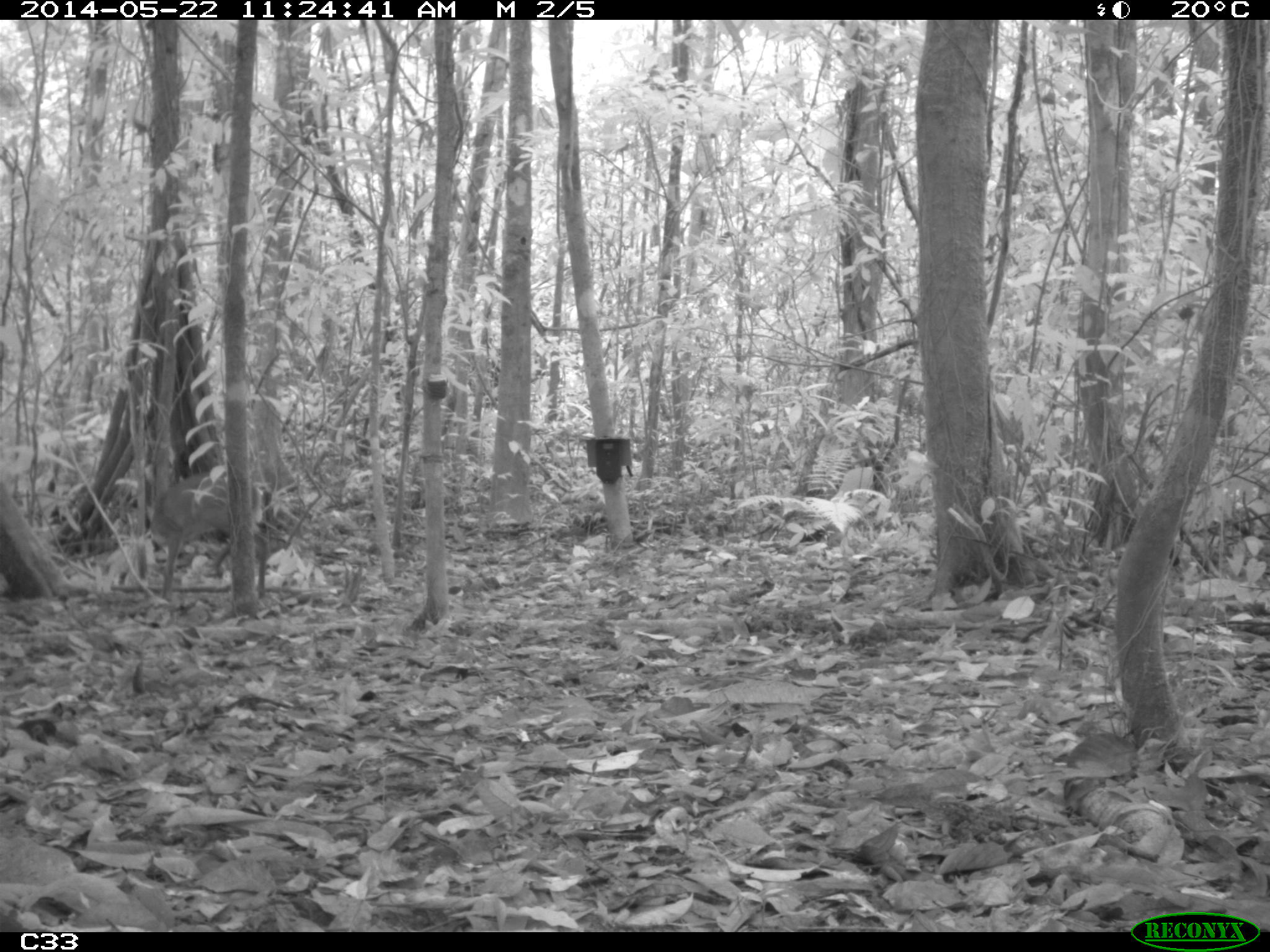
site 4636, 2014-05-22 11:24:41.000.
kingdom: Animalia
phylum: Chordata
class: Mammalia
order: Artiodactyla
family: Cervidae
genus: Mazama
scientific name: Mazama gouazoubira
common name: gray brocket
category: mazama gouazaoubira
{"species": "mazama gouazaoubira (gray brocket) (Mazama gouazoubira)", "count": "1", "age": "juvenile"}